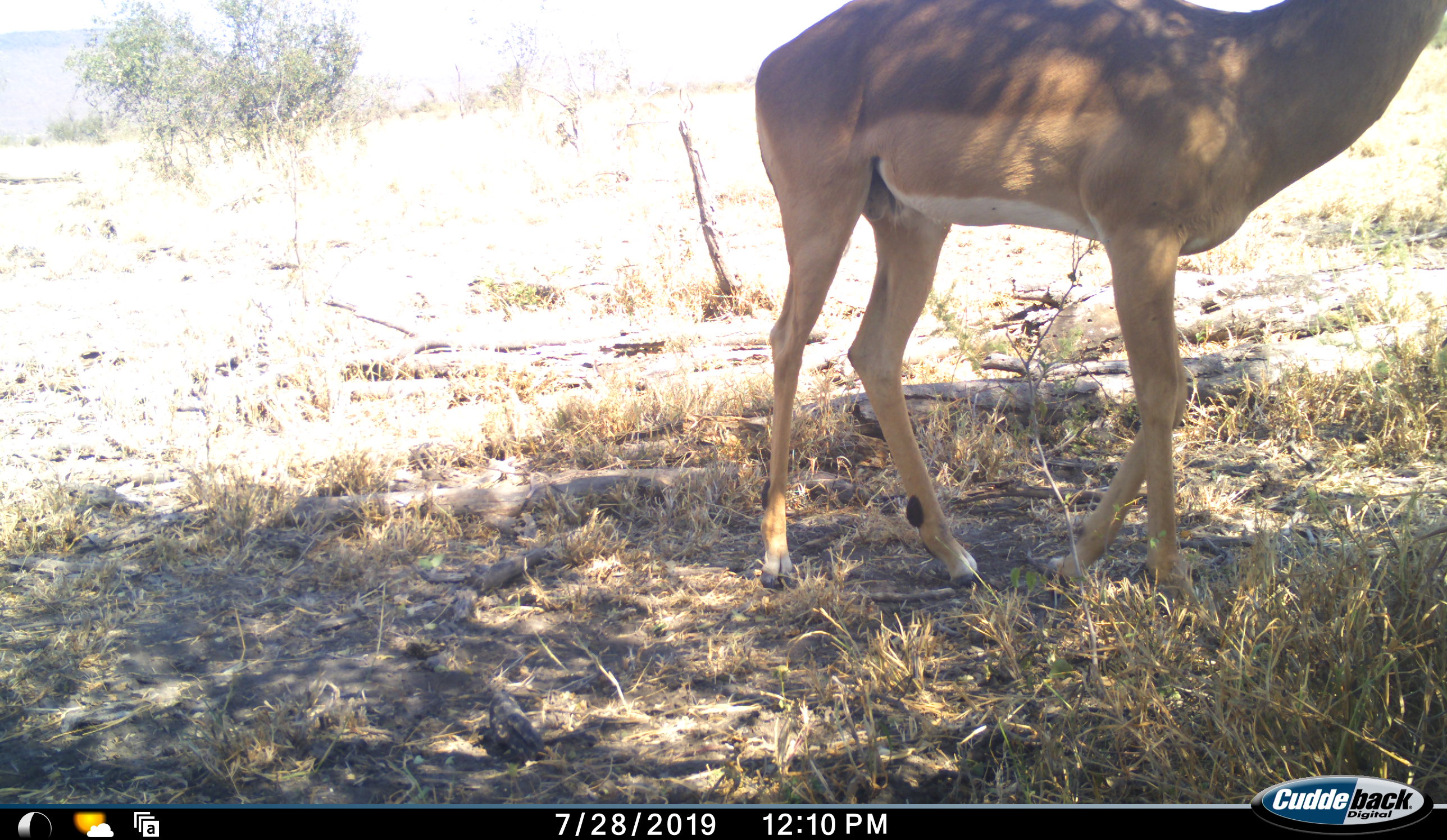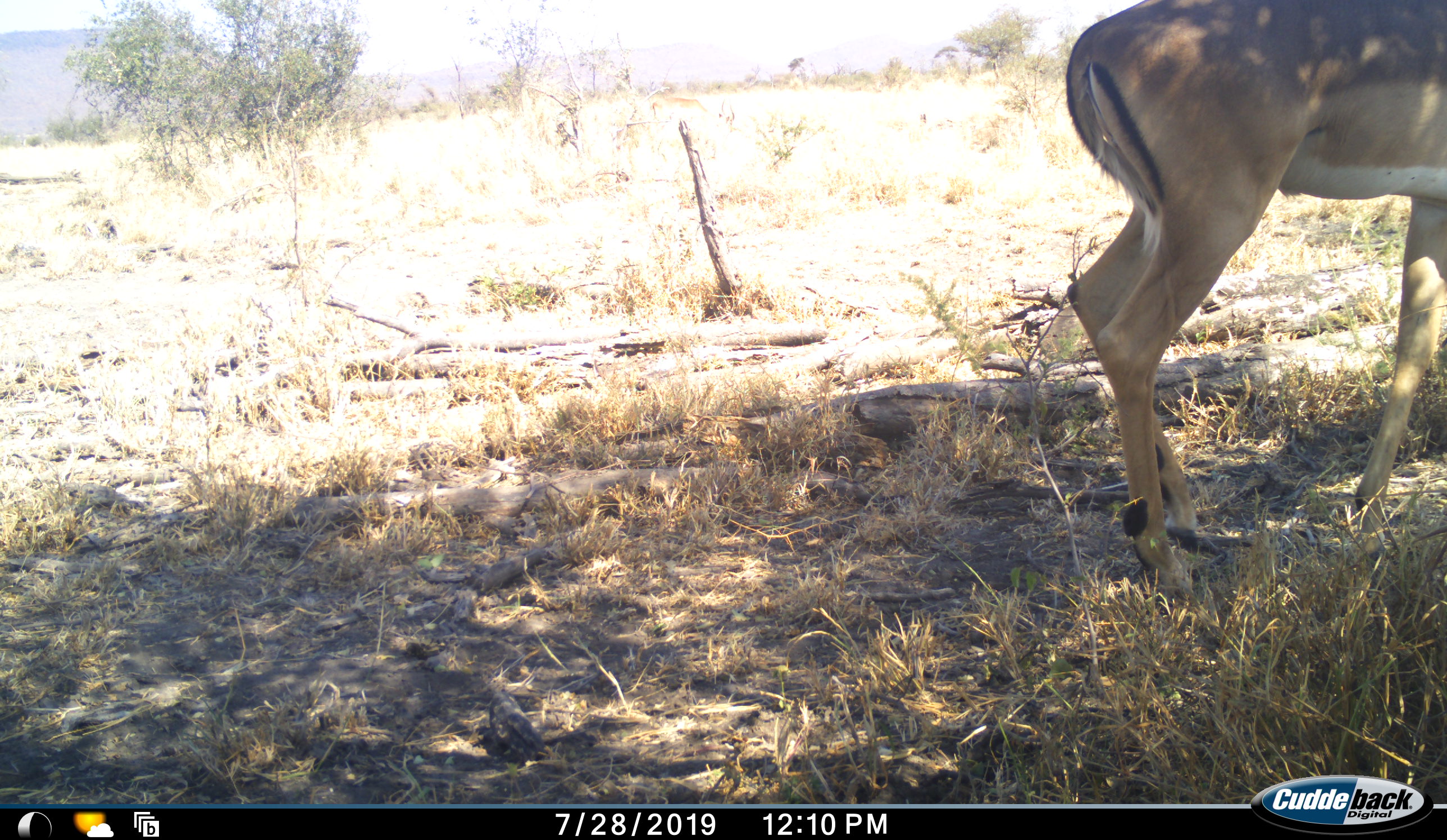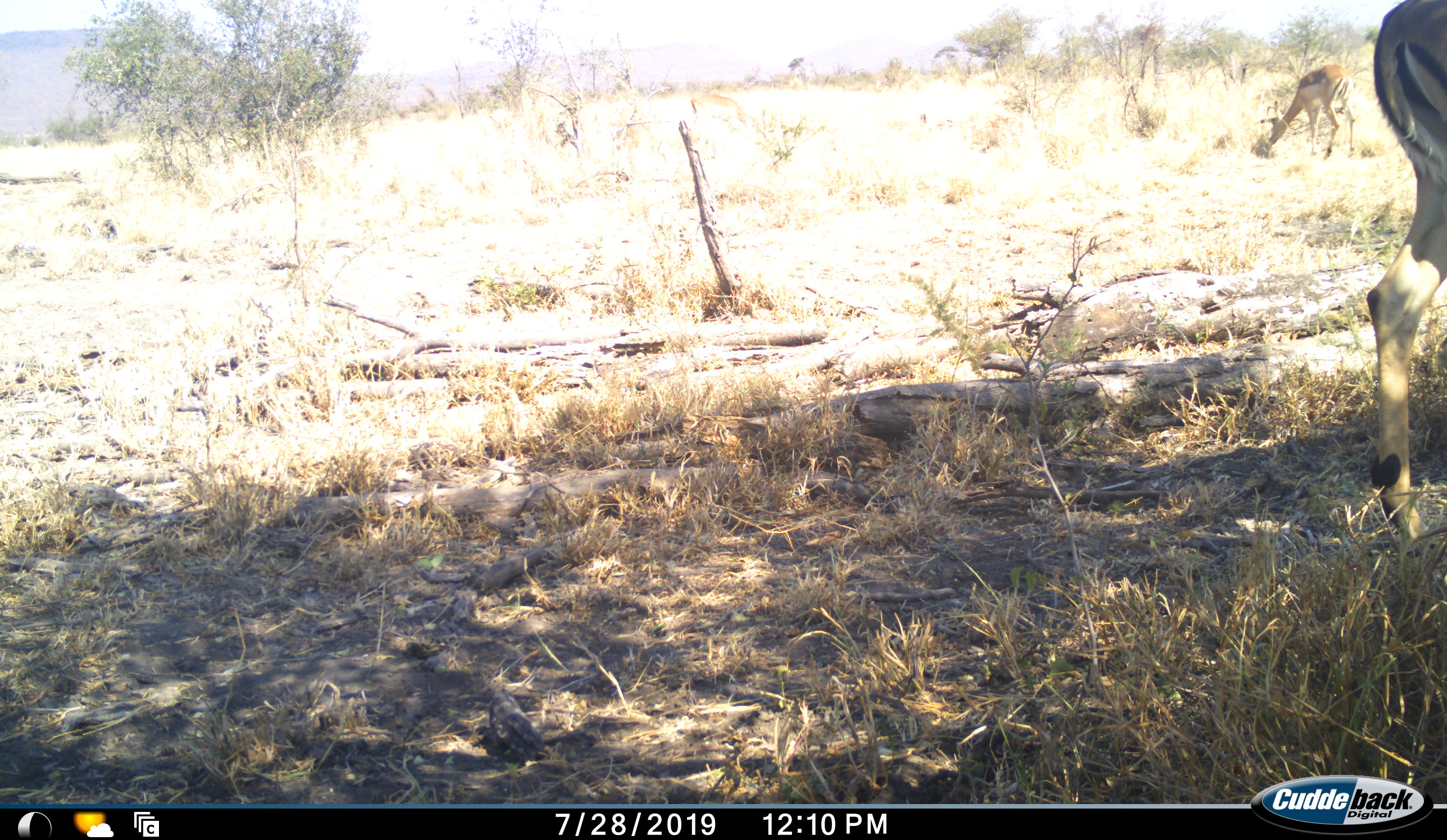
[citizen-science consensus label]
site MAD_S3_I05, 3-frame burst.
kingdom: Animalia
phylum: Chordata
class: Mammalia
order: Artiodactyla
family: Bovidae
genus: Aepyceros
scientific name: Aepyceros melampus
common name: impala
Impala (Aepyceros melampus), count 2. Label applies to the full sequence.